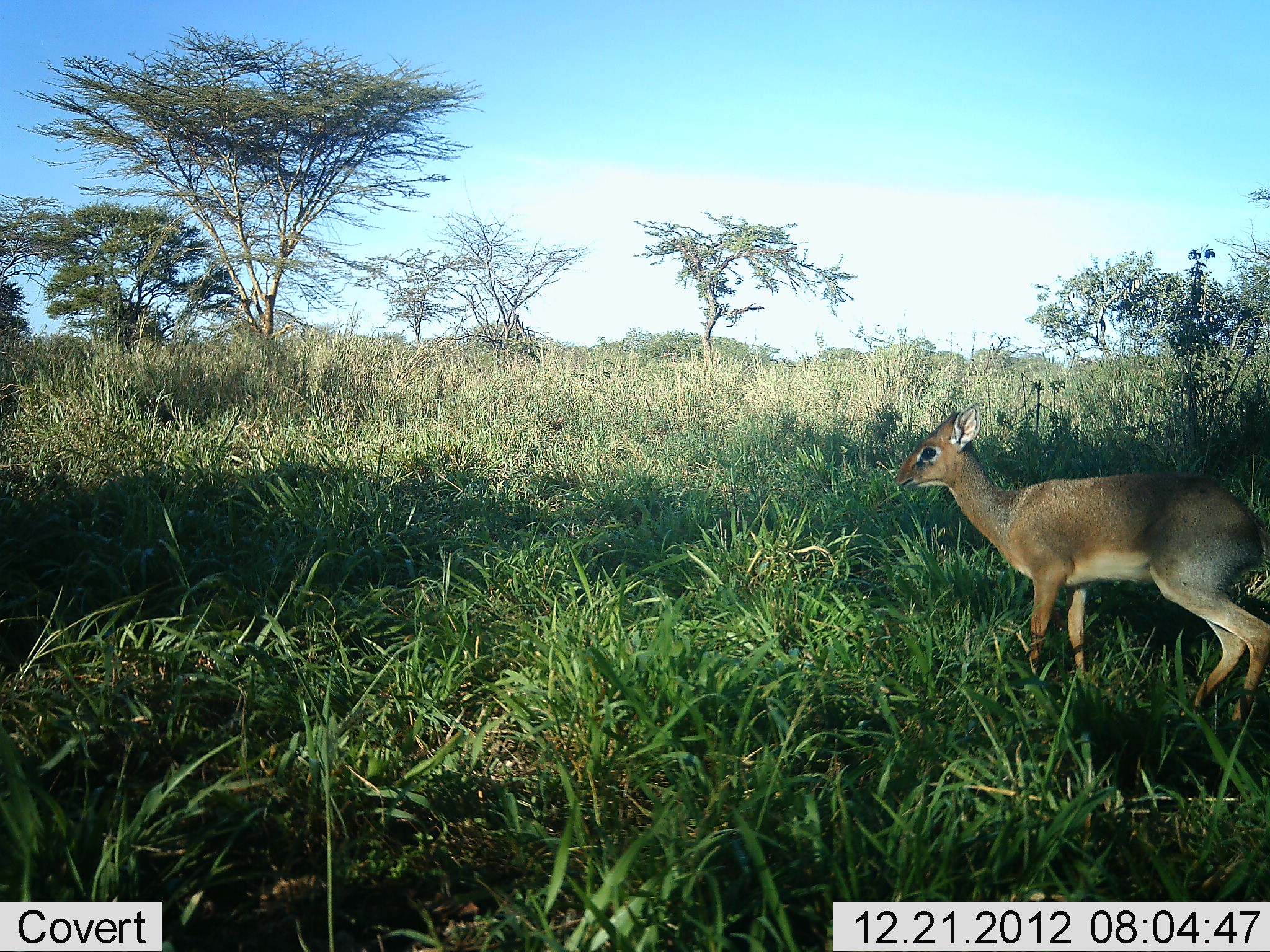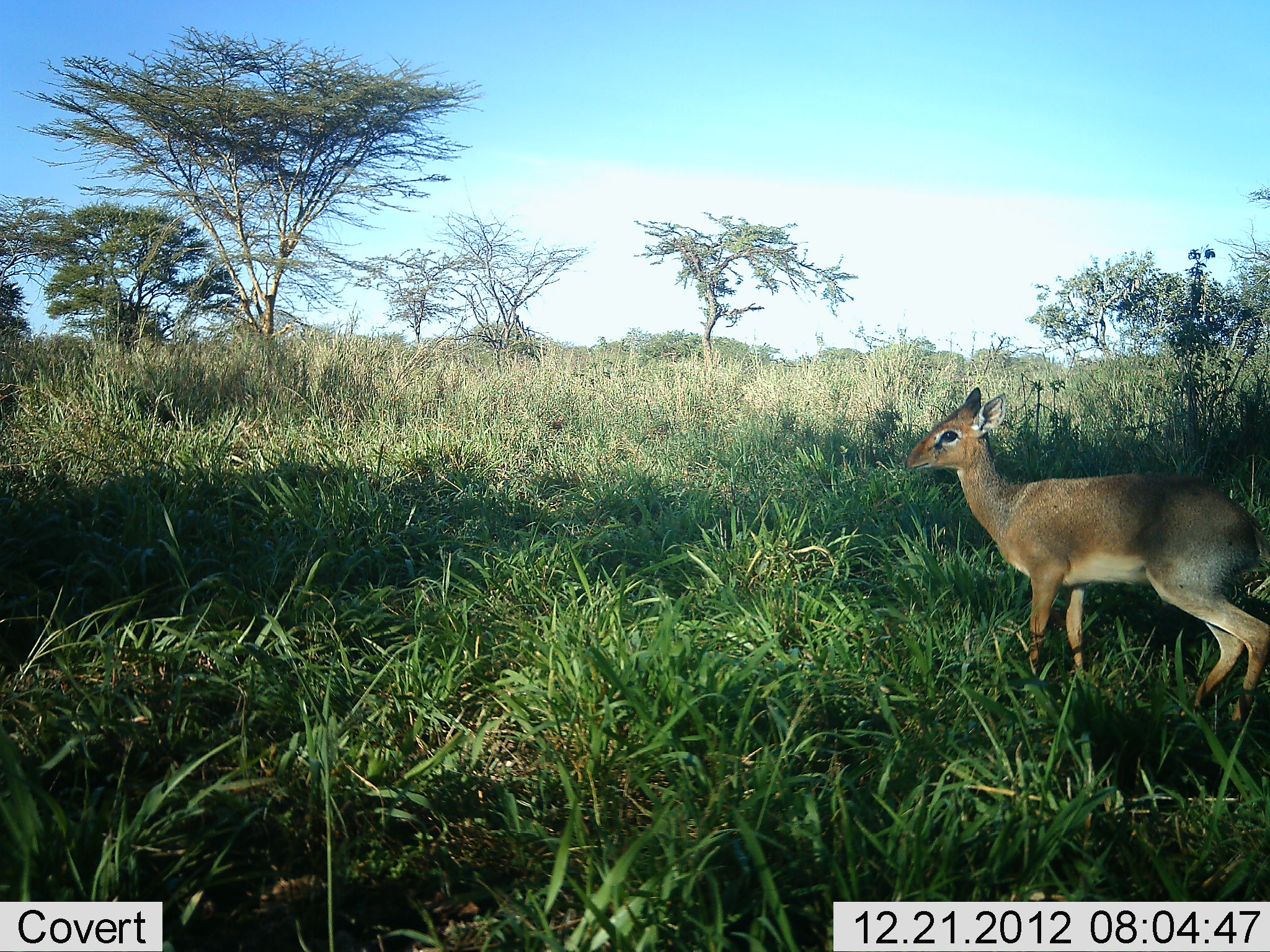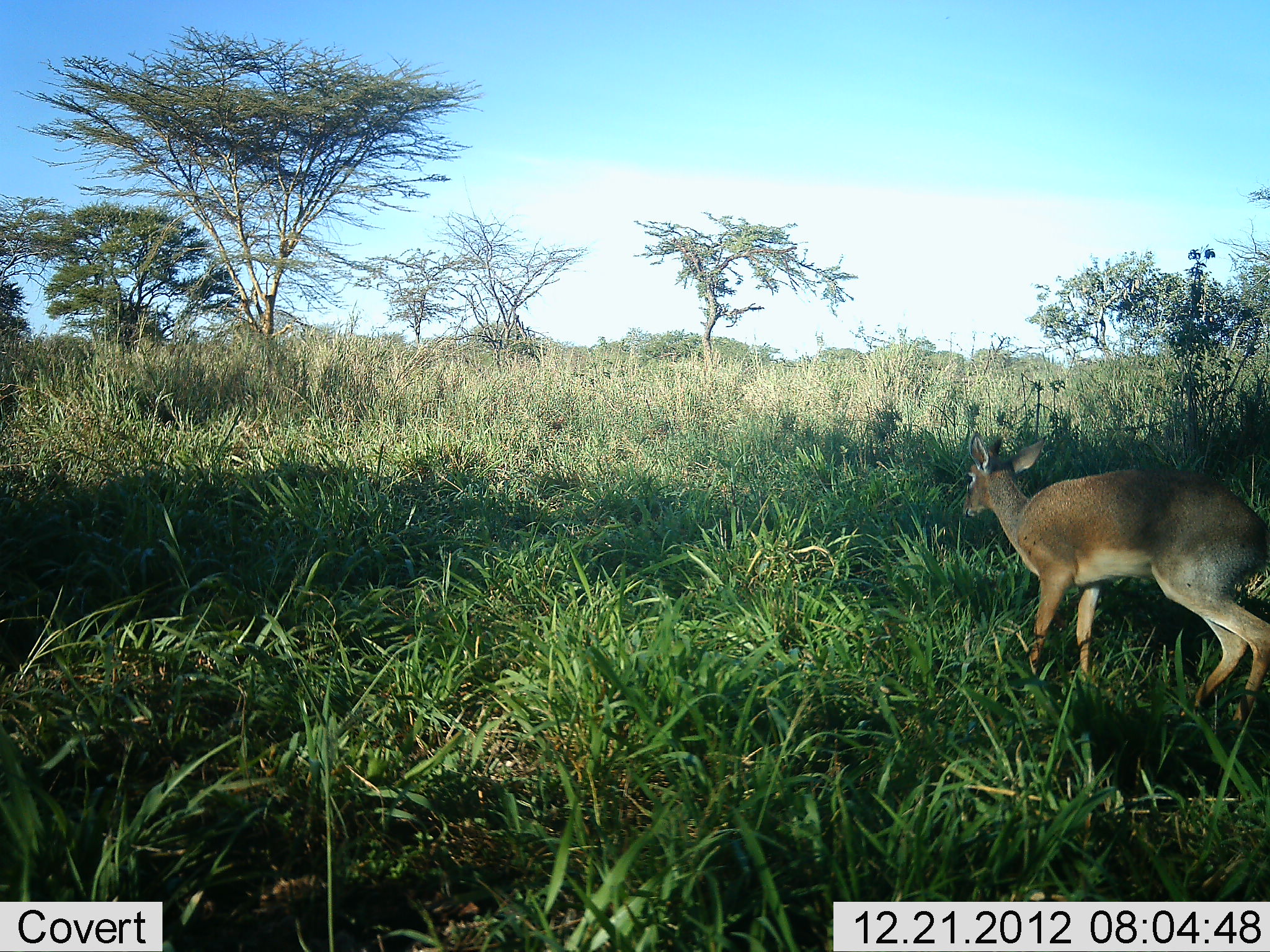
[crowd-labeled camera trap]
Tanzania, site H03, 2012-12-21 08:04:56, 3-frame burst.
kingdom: Animalia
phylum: Chordata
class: Mammalia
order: Artiodactyla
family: Bovidae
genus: Madoqua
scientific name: Madoqua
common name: dikdik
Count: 1.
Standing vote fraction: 88%.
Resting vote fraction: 3%.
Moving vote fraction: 9%.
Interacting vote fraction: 0%.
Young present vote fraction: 0%.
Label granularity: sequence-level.